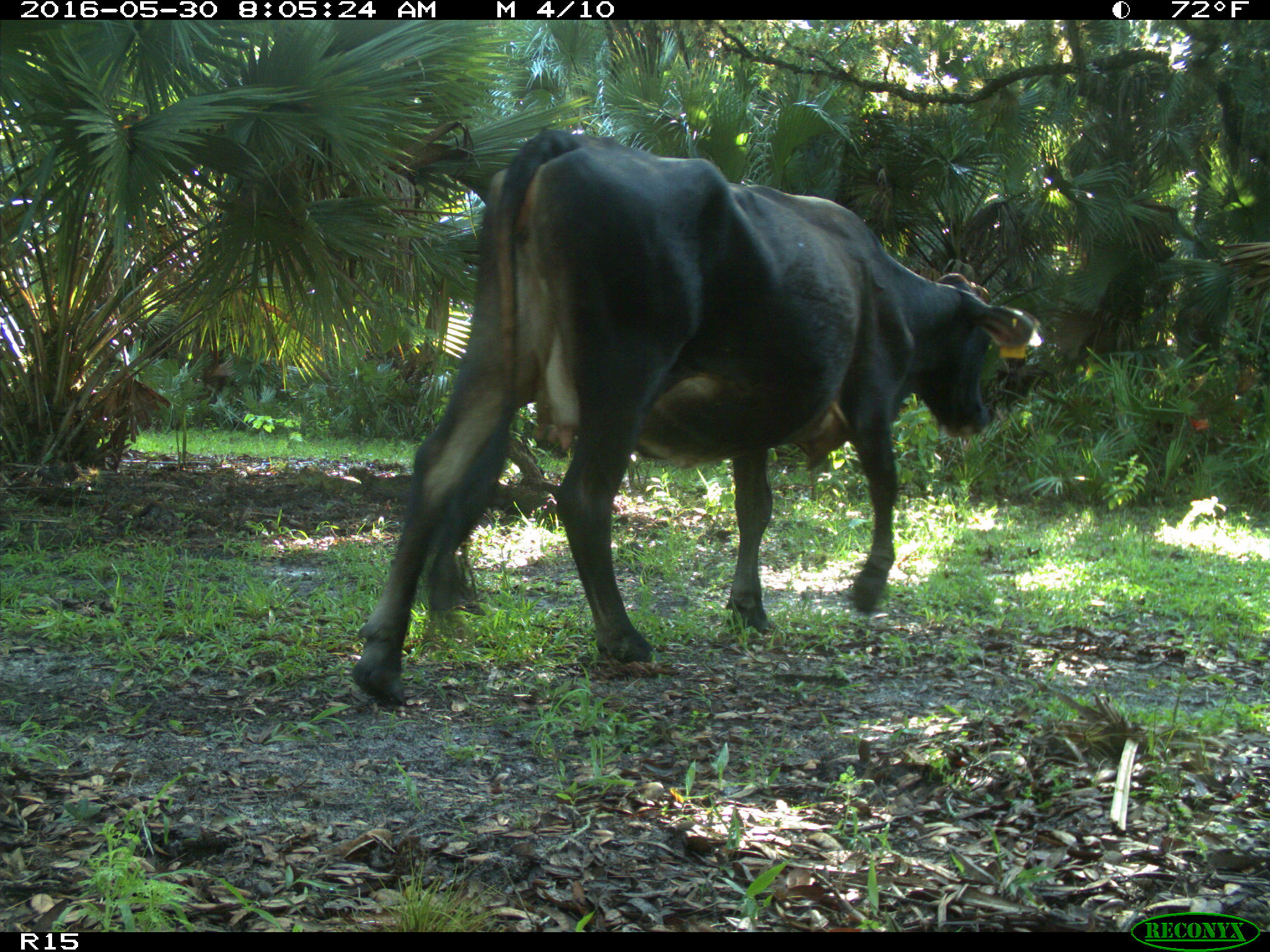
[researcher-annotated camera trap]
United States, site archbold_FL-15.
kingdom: Animalia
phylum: Chordata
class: Mammalia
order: Artiodactyla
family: Bovidae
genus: Bos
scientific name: Bos taurus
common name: domestic cow